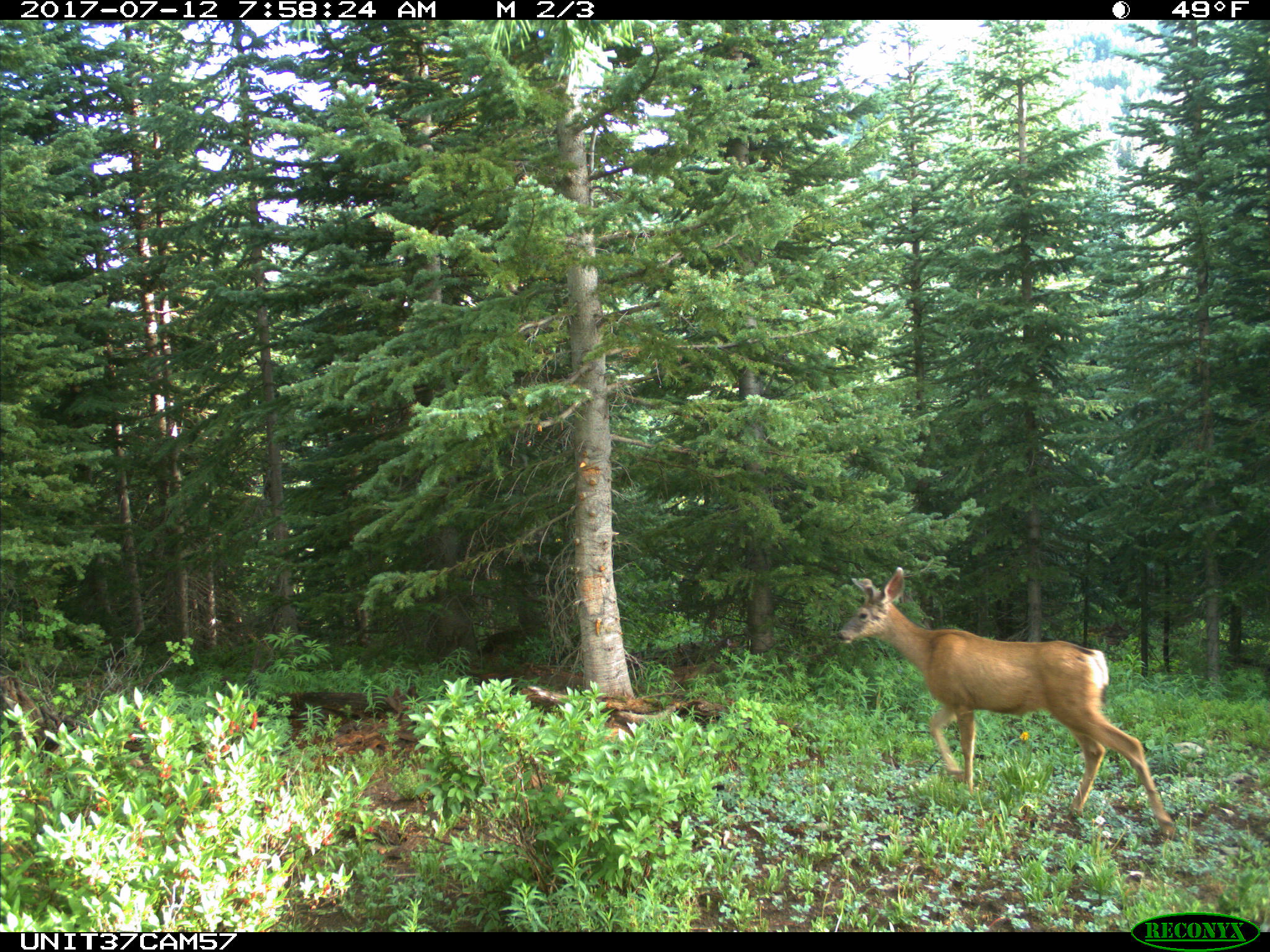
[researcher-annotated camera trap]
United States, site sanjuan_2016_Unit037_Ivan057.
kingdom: Animalia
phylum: Chordata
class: Mammalia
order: Artiodactyla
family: Cervidae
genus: Odocoileus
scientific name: Odocoileus hemionus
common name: mule deer